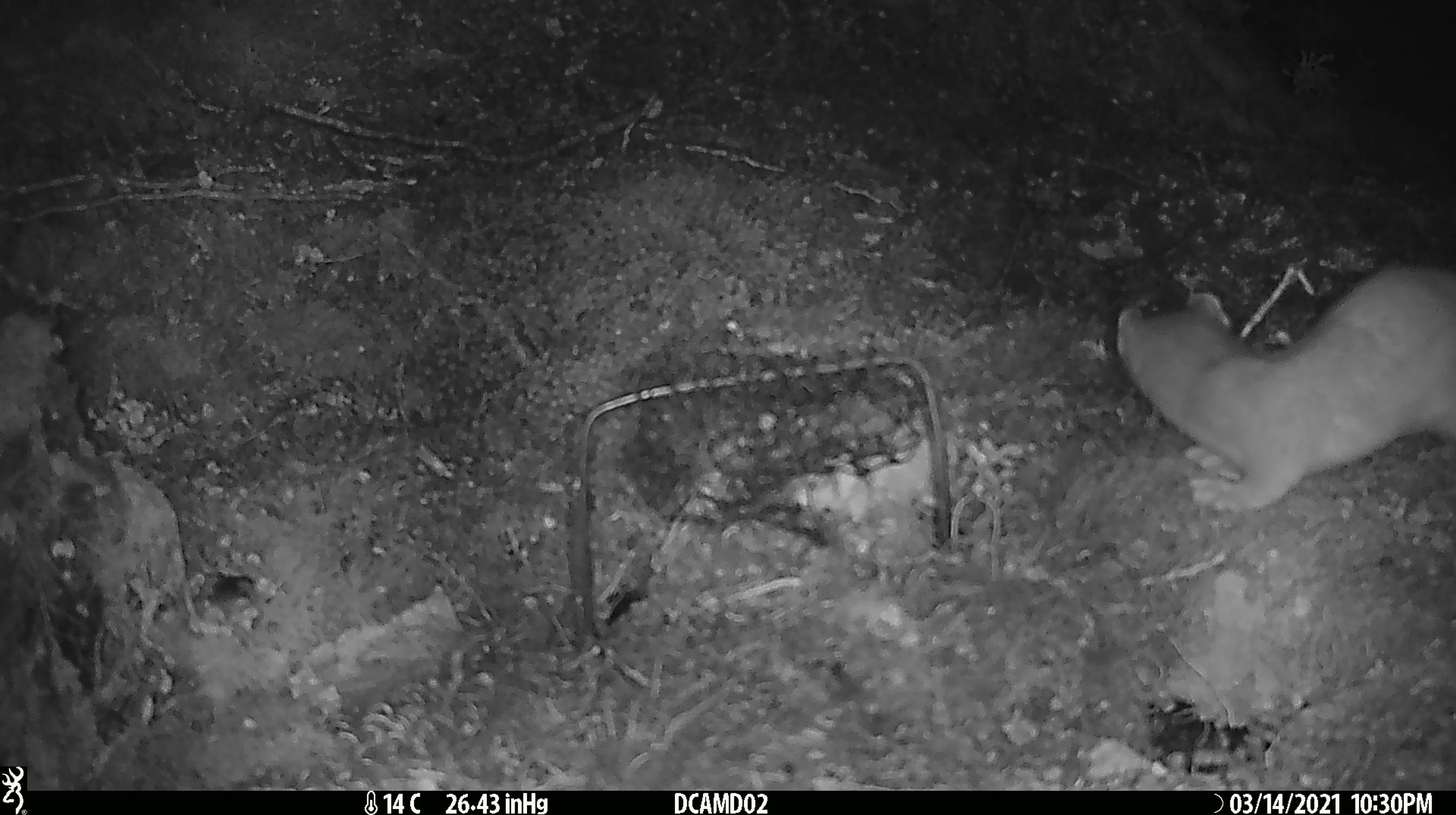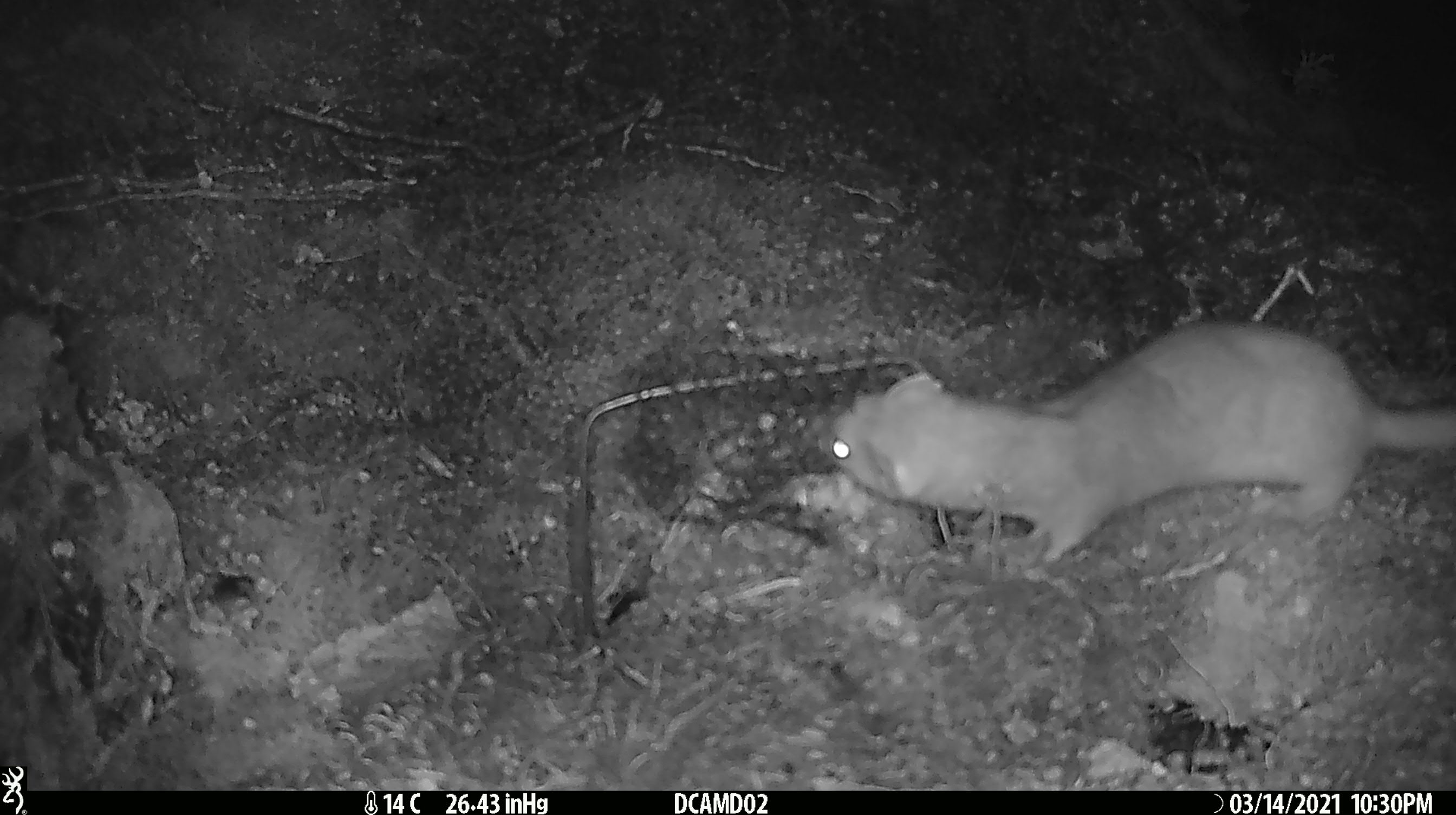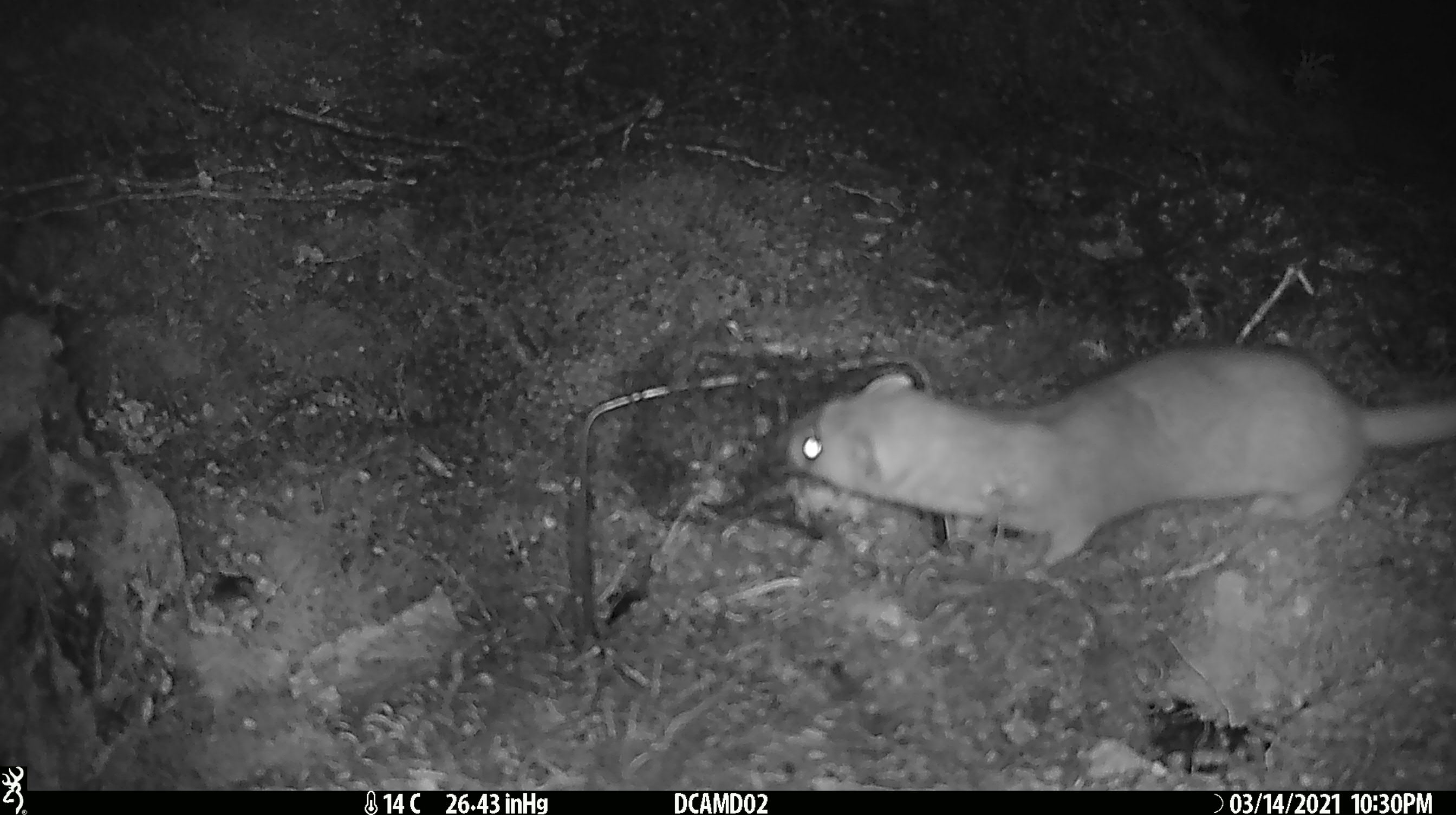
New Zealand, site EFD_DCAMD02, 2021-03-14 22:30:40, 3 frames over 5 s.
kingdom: Animalia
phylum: Chordata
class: Mammalia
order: Carnivora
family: Mustelidae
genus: Mustela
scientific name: Mustela erminea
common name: stoat